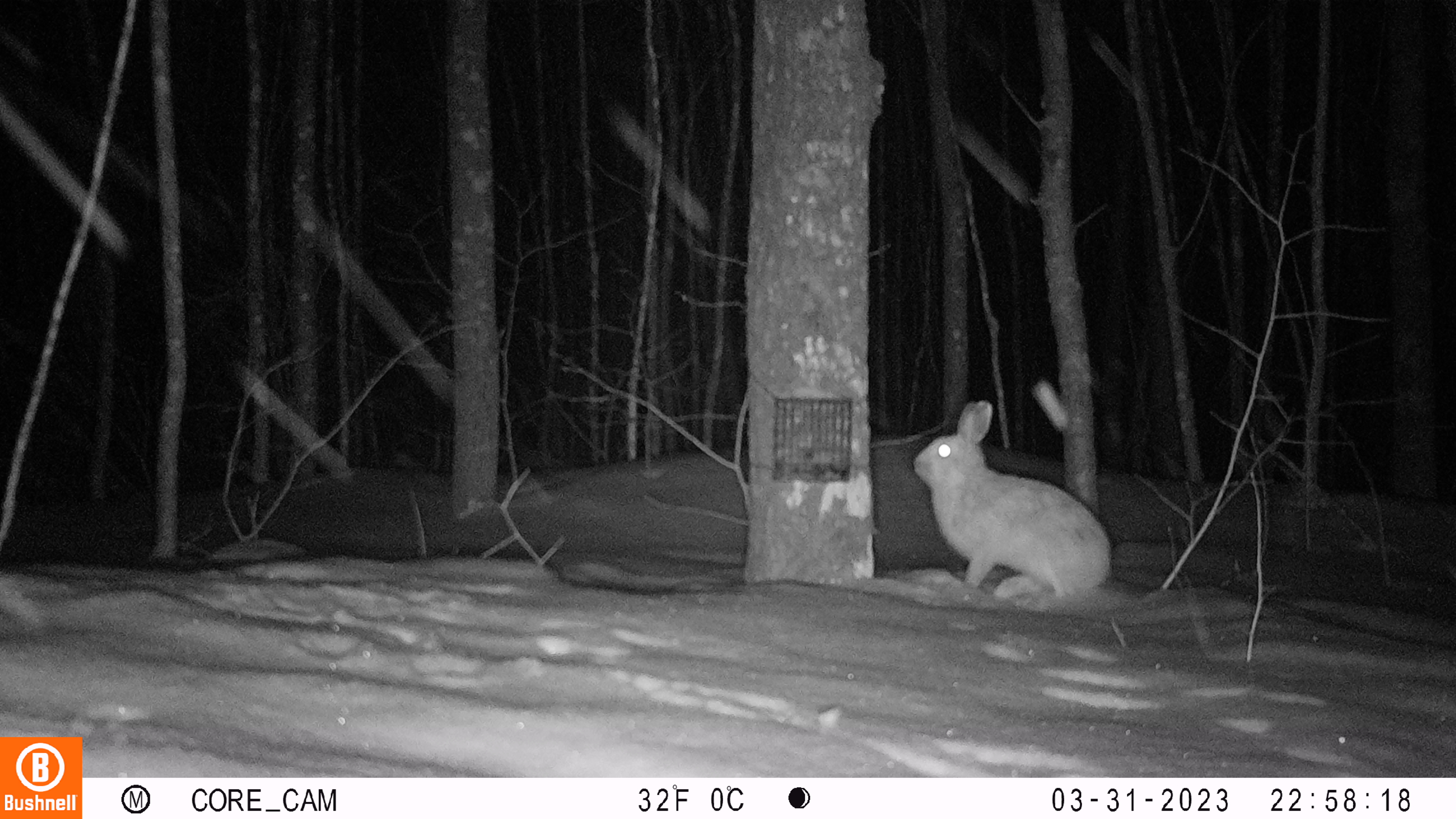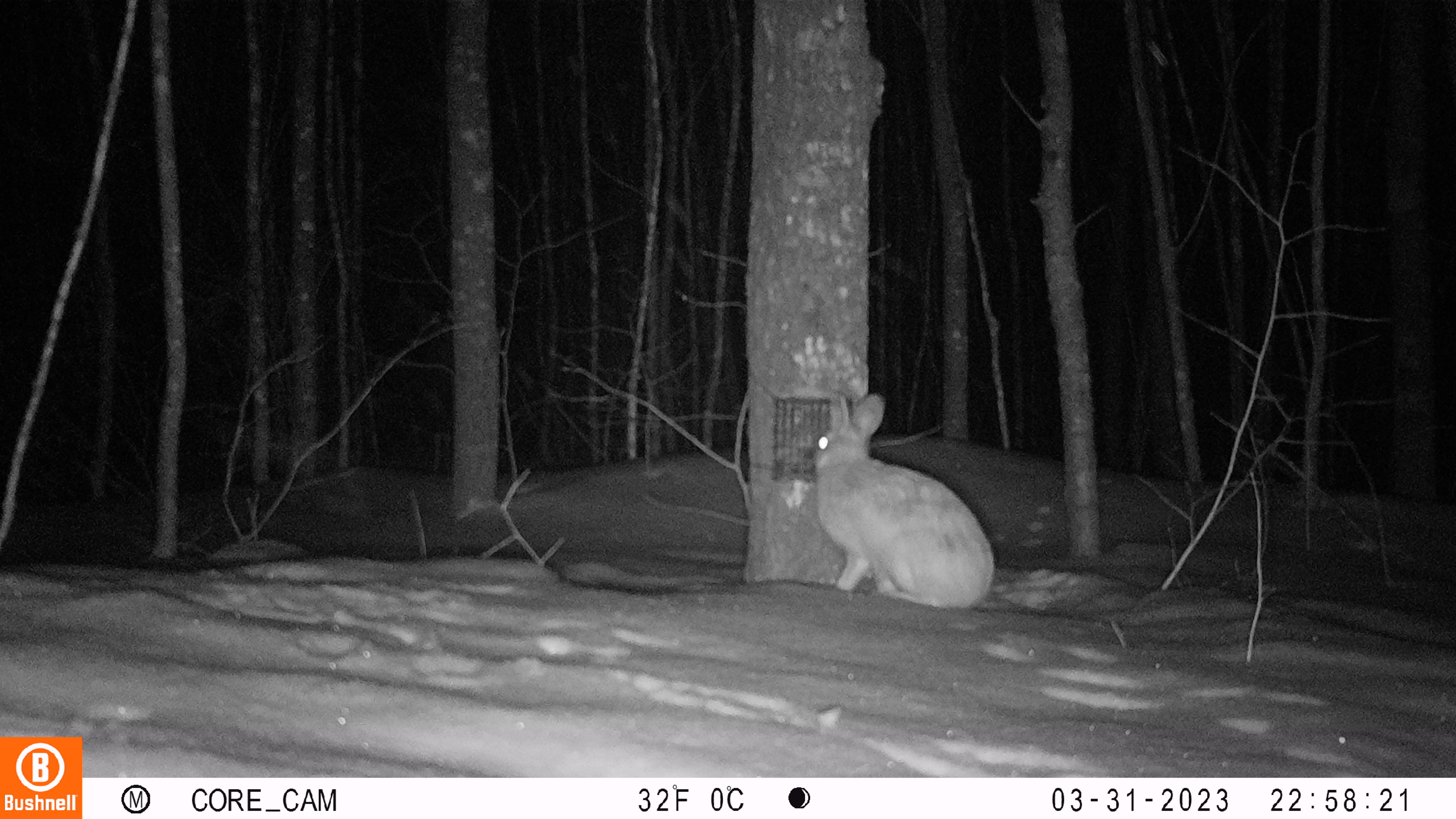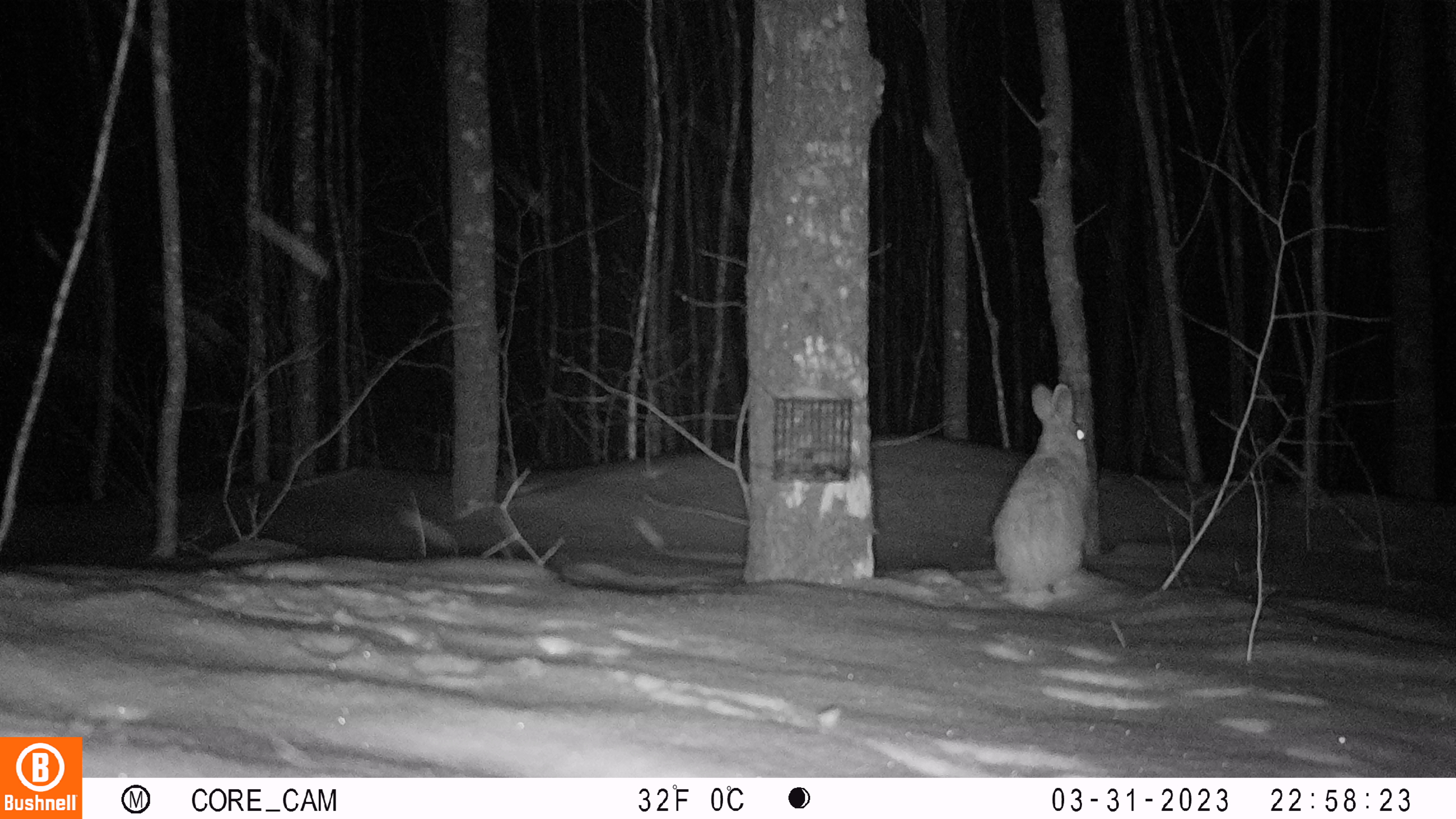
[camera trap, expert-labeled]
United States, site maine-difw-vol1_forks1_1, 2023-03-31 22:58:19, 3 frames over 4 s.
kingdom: Animalia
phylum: Chordata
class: Mammalia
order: Lagomorpha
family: Leporidae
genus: Lepus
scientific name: Lepus americanus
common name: snowshoe hare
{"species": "snowshoe hare (Lepus americanus)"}